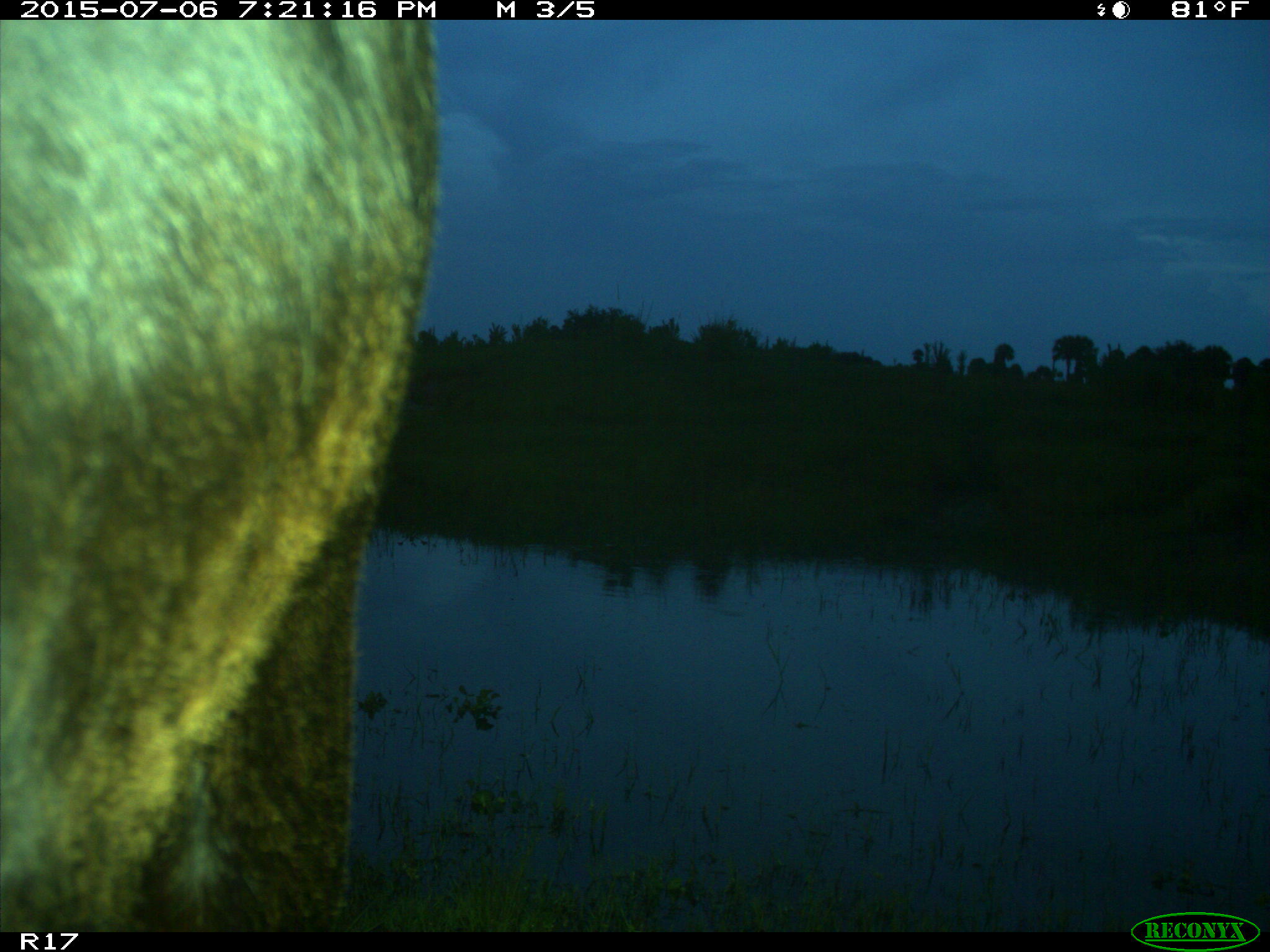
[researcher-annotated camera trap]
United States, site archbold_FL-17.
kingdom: Animalia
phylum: Chordata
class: Mammalia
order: Artiodactyla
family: Bovidae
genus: Bos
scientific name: Bos taurus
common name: domestic cow